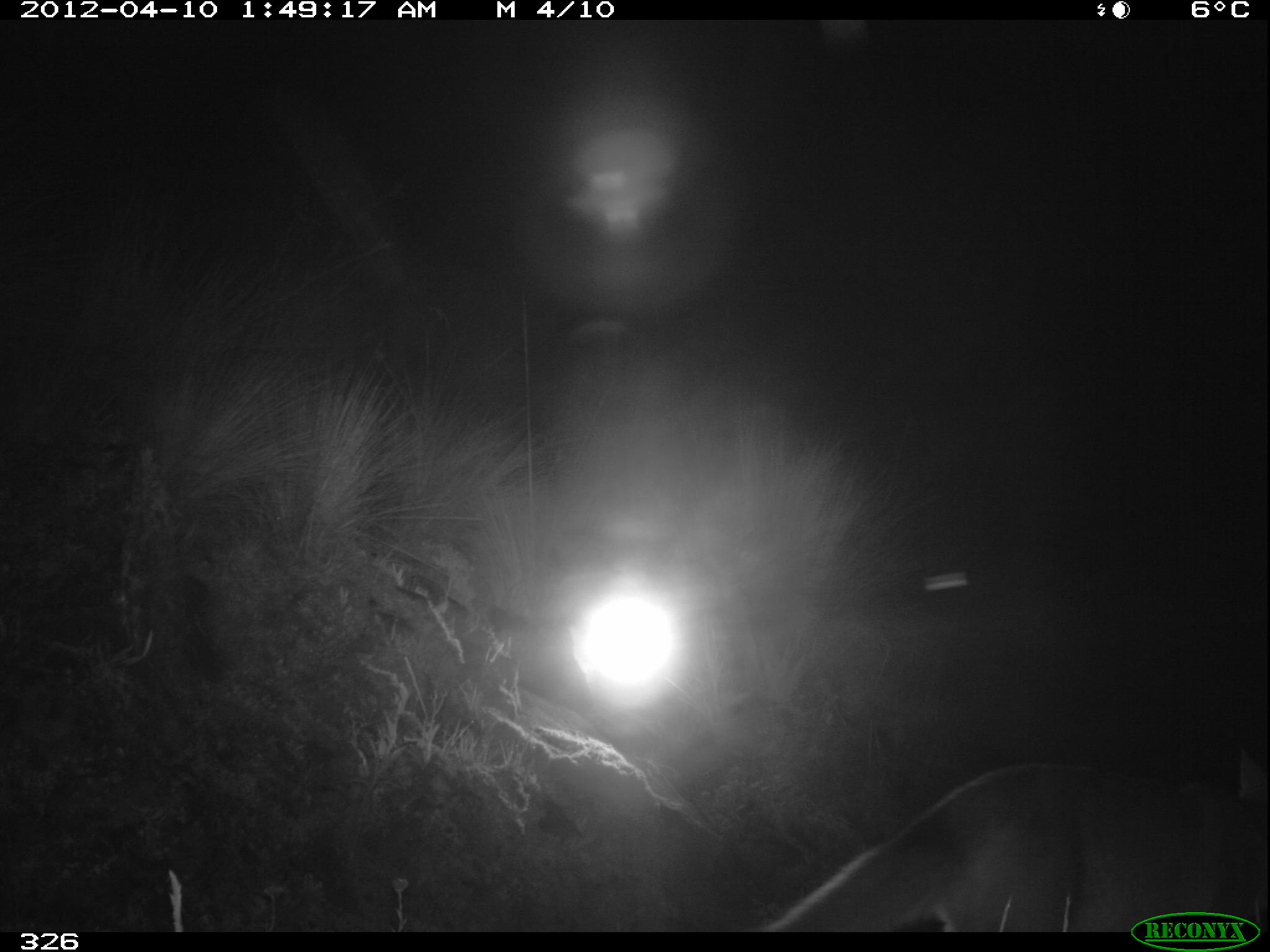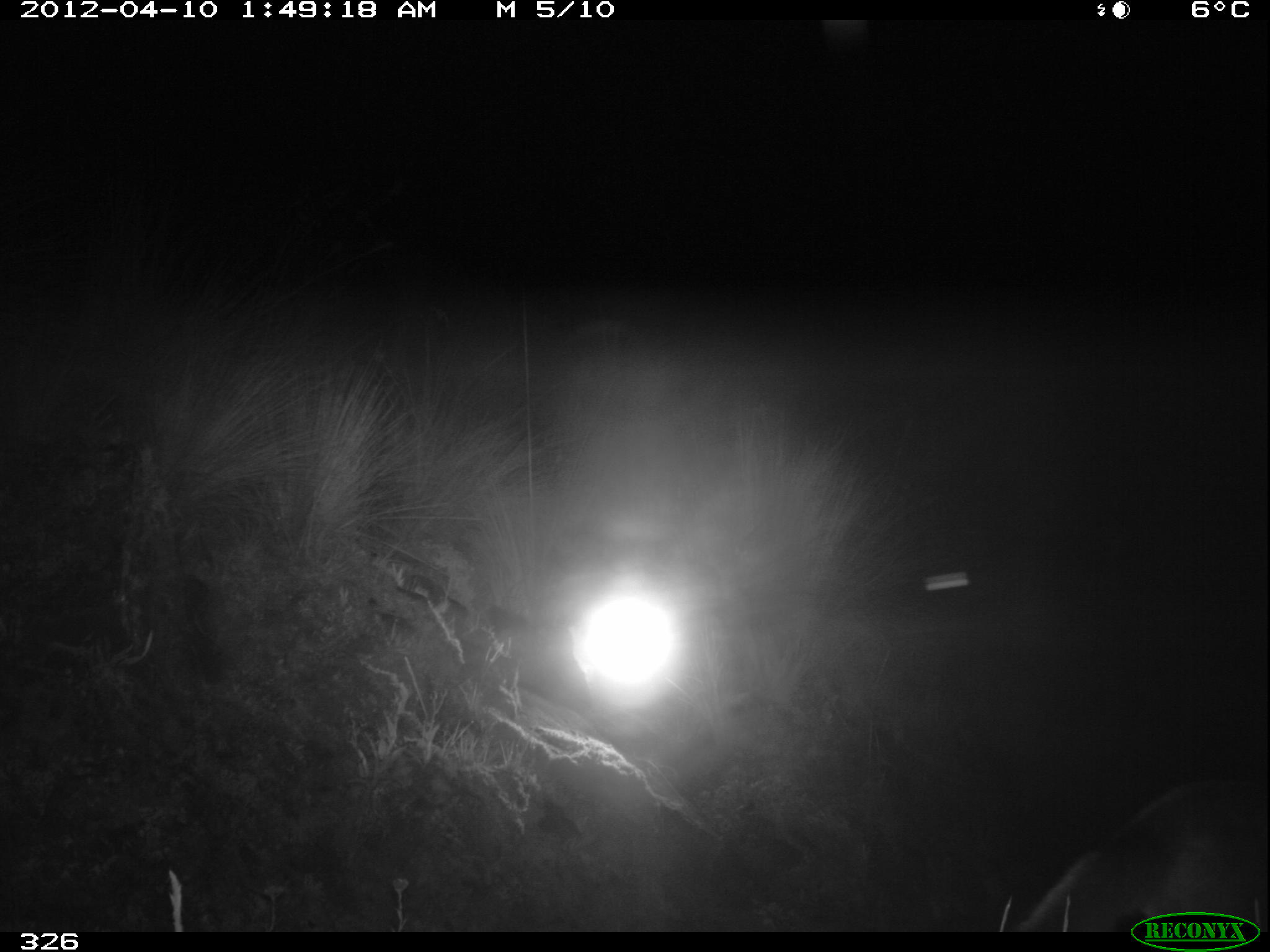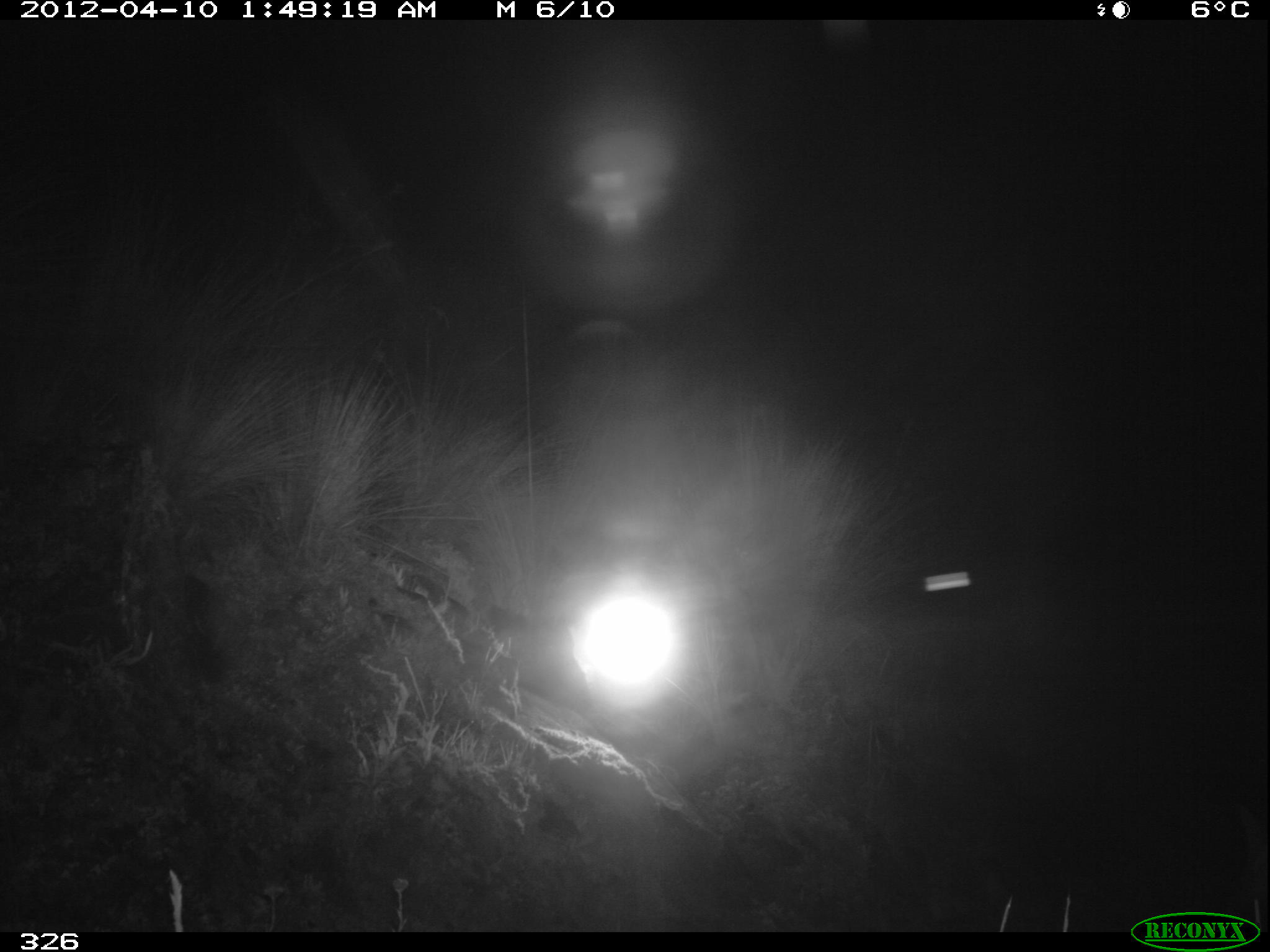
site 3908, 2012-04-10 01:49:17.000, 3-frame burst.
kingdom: Animalia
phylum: Chordata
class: Mammalia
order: Carnivora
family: Canidae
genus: Lycalopex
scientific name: Lycalopex culpaeus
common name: culpeo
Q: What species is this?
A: Lycalopex culpaeus (culpeo).